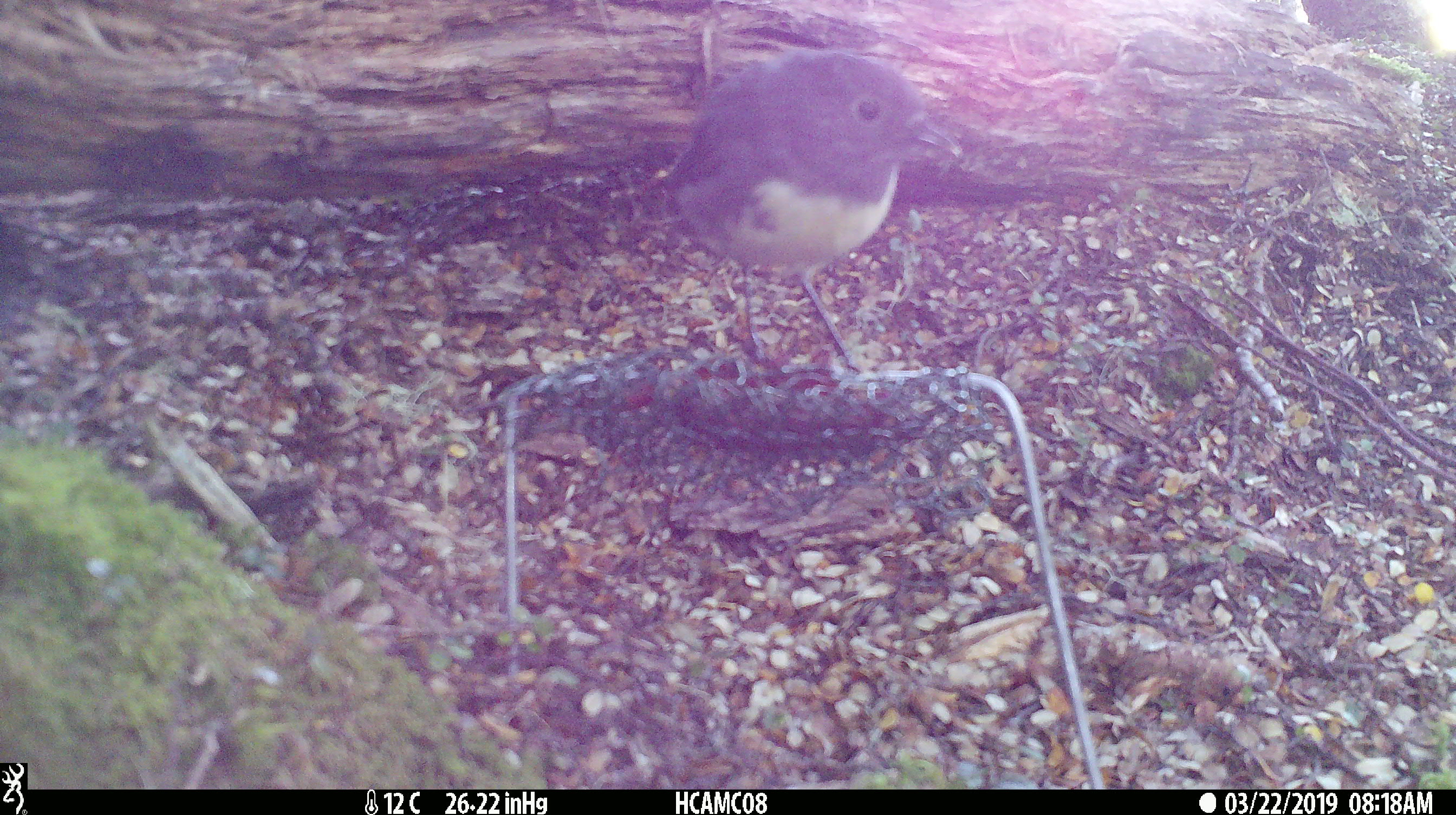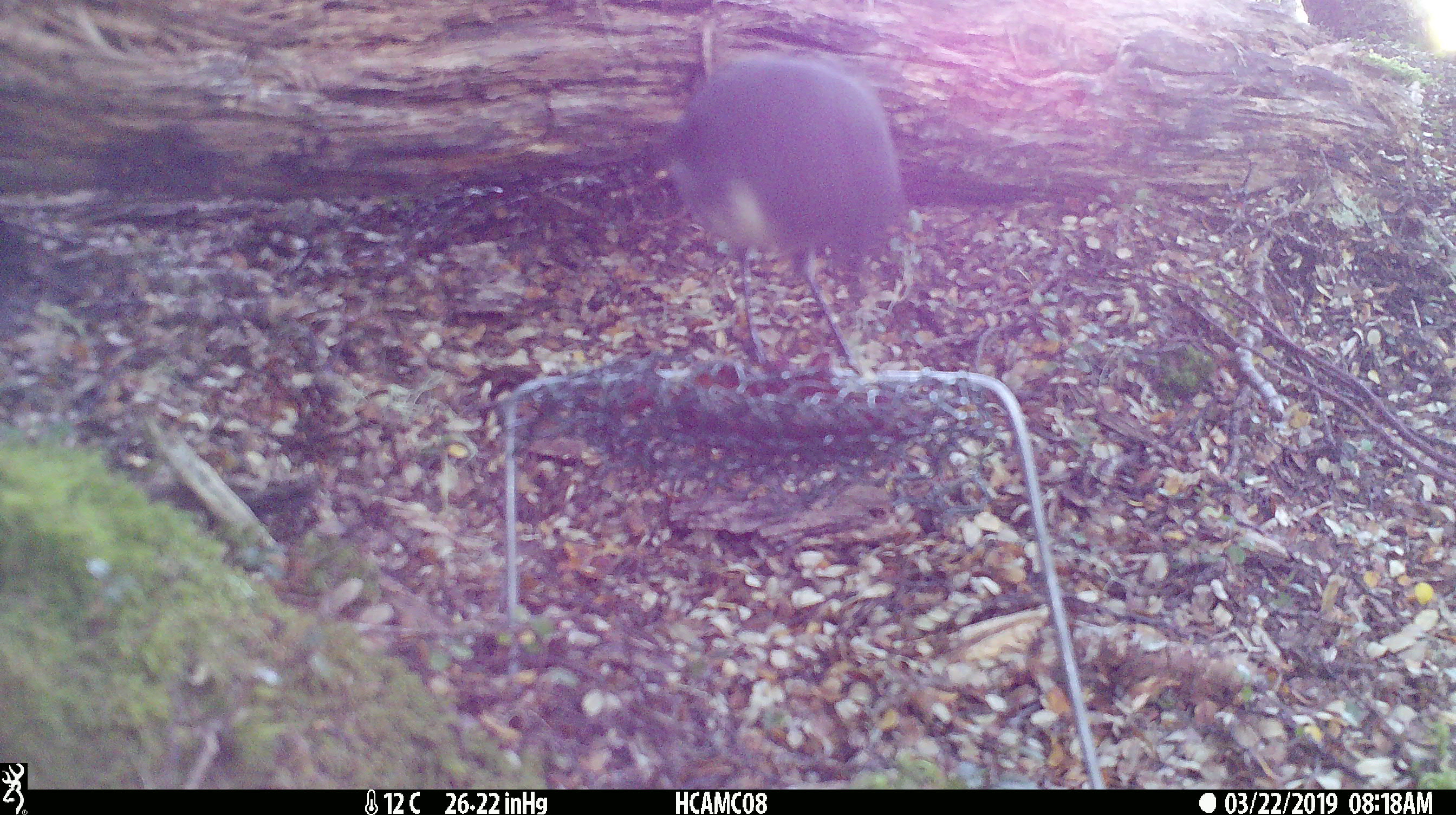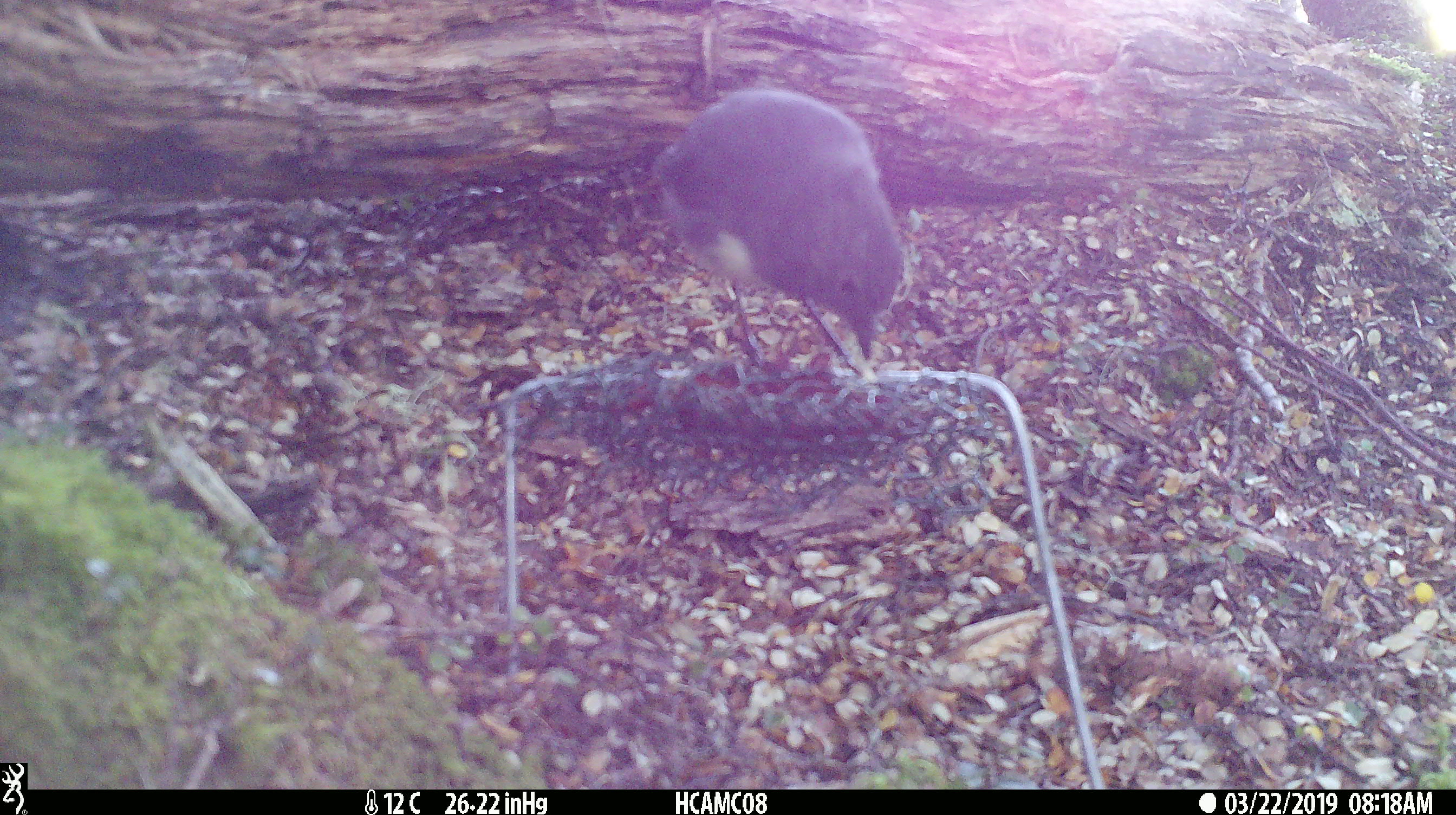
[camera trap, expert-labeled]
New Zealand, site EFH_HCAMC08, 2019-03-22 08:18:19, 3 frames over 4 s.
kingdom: Animalia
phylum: Chordata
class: Aves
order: Passeriformes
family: Petroicidae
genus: Petroica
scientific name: Petroica australis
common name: new zealand robin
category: robin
Robin (new zealand robin) (Petroica australis).